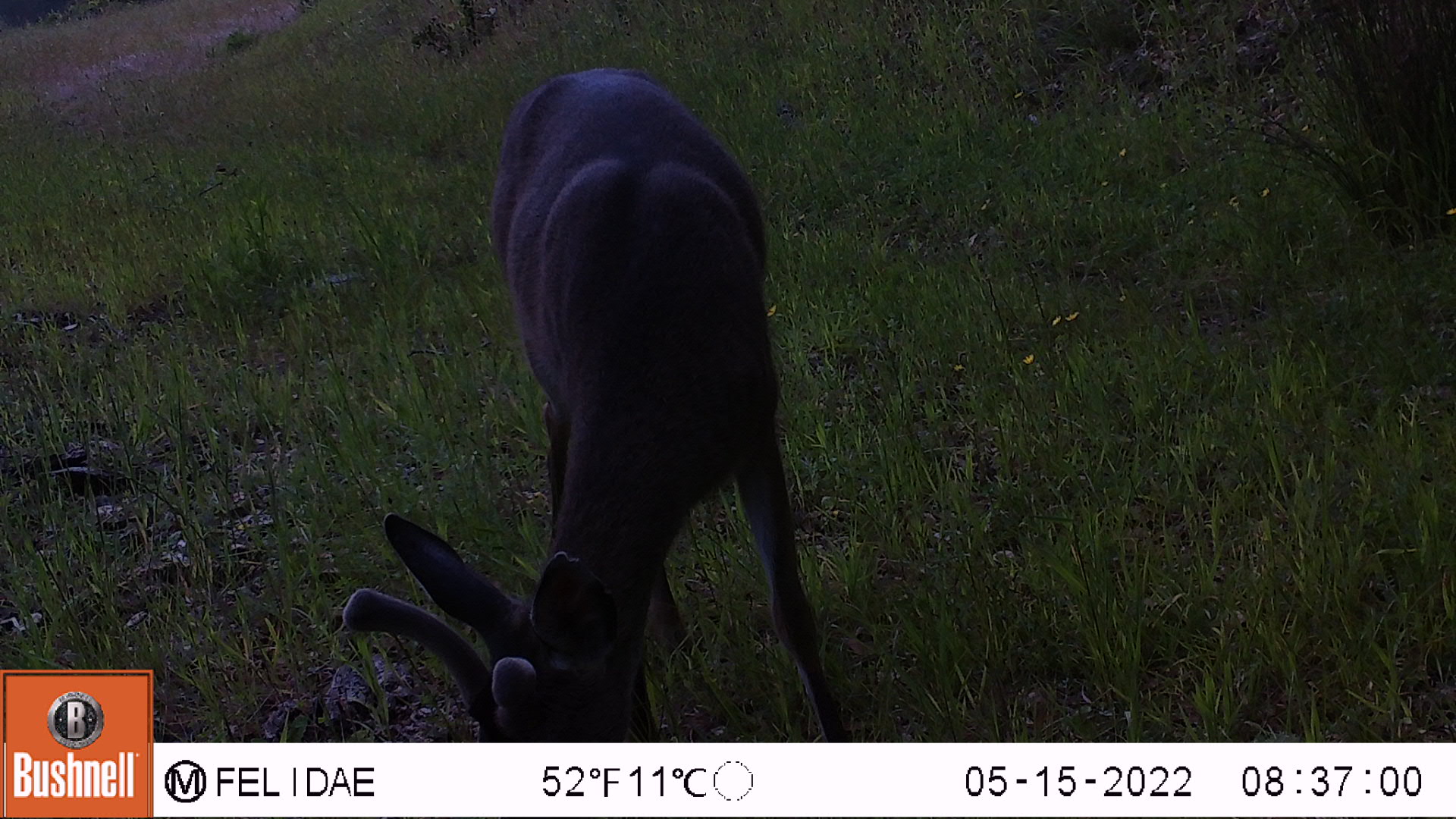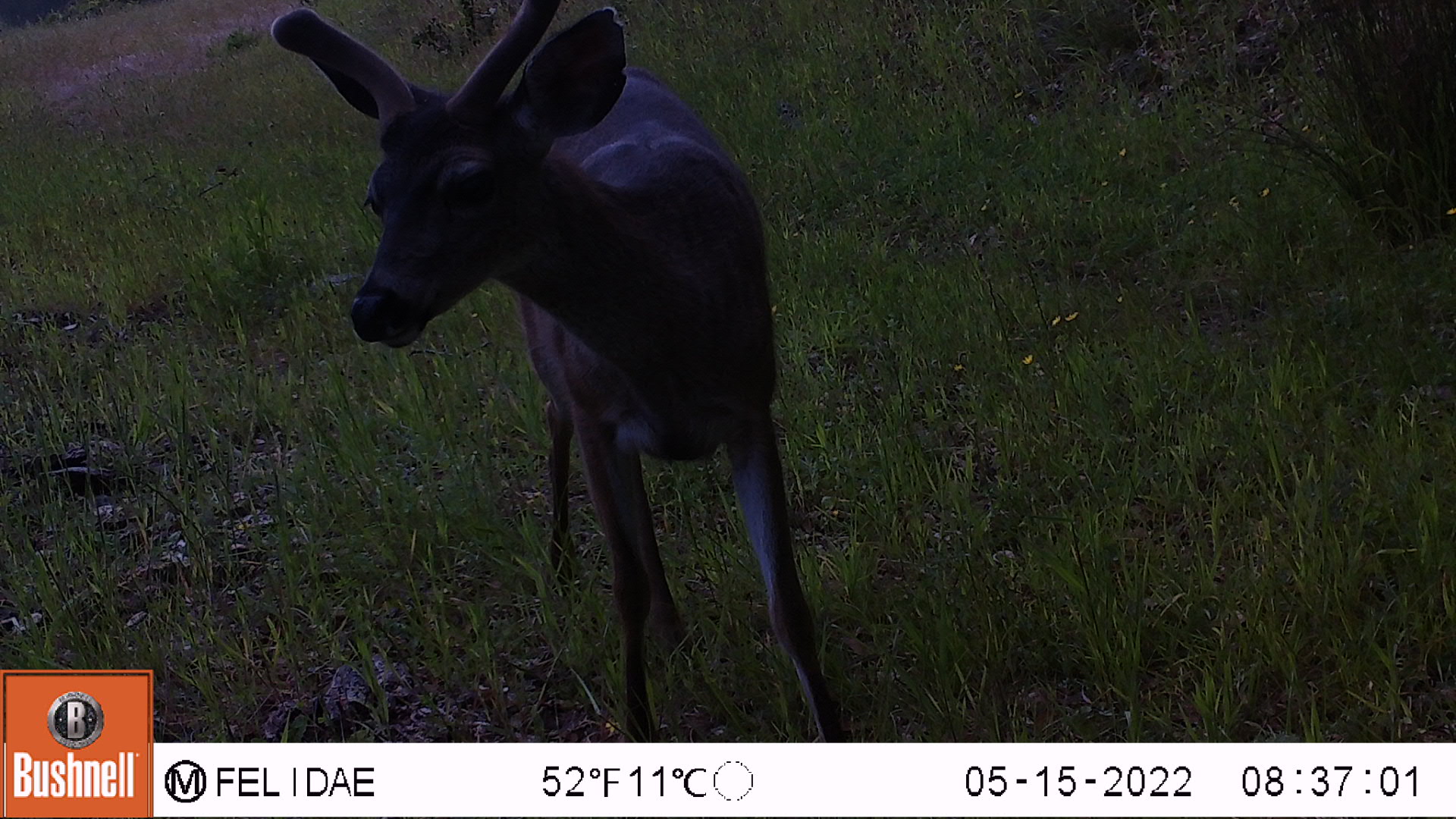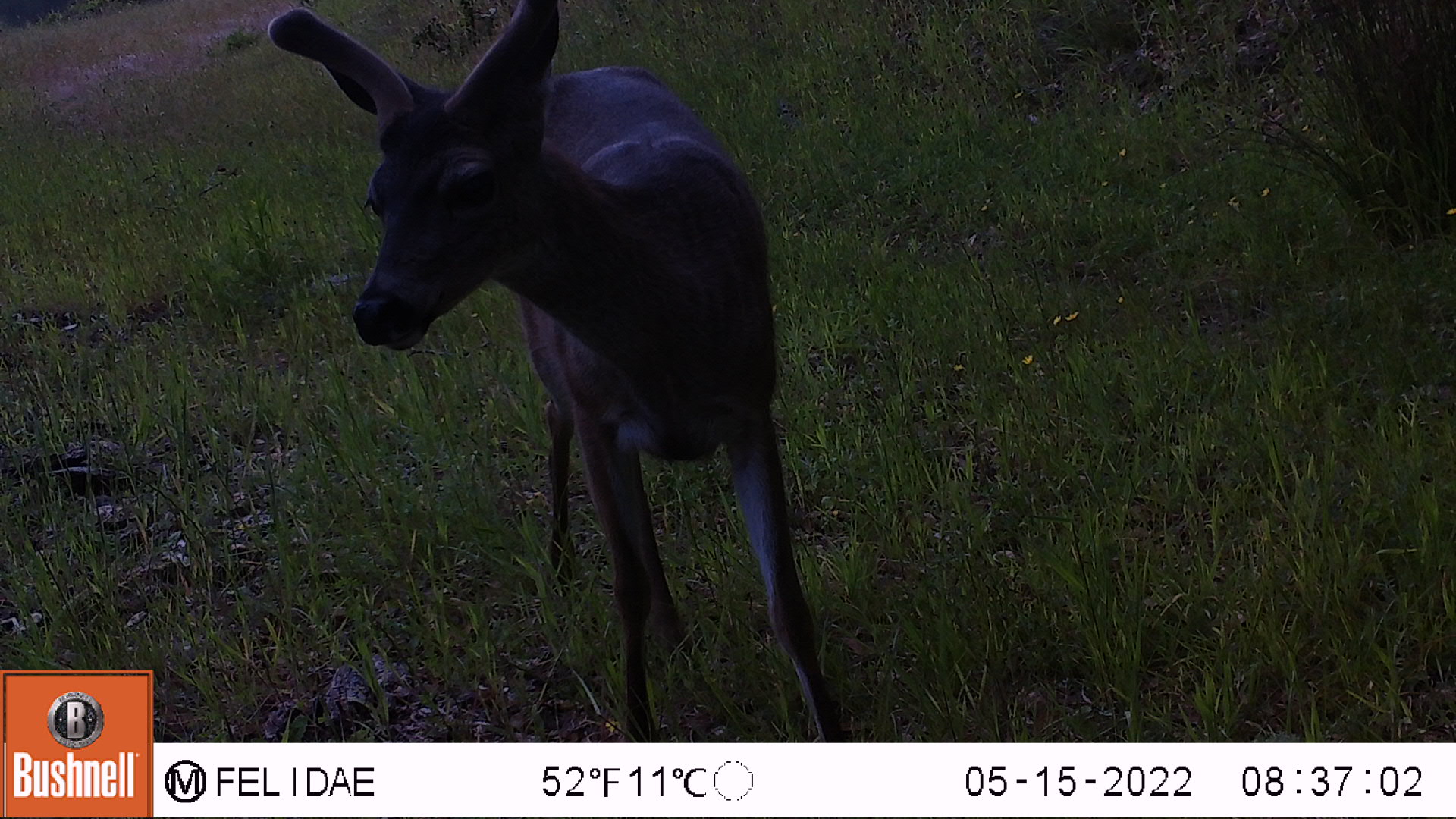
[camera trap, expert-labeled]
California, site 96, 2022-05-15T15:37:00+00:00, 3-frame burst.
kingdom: Animalia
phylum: Chordata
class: Mammalia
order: Artiodactyla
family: Cervidae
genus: Odocoileus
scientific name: Odocoileus hemionus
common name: mule deer